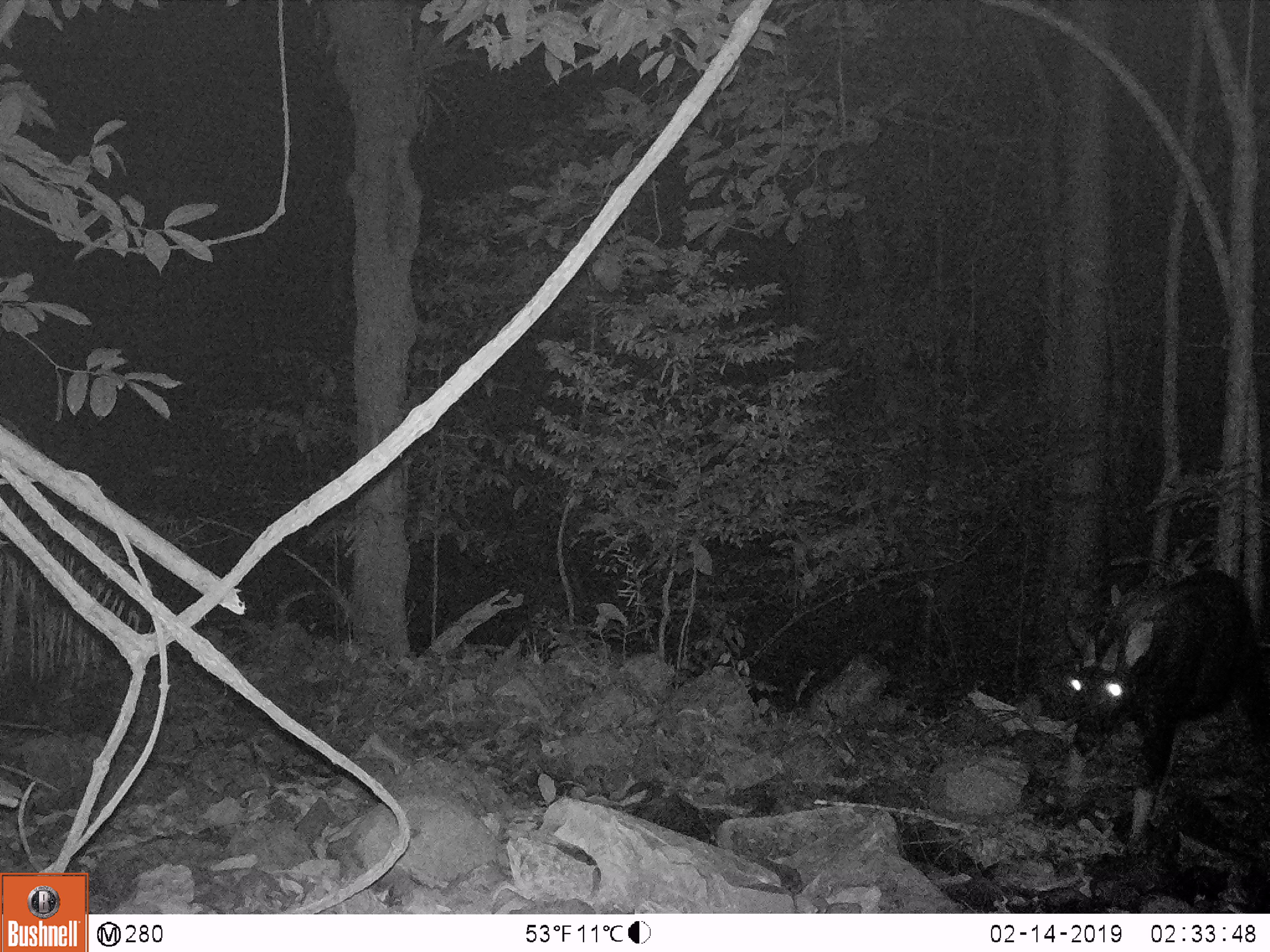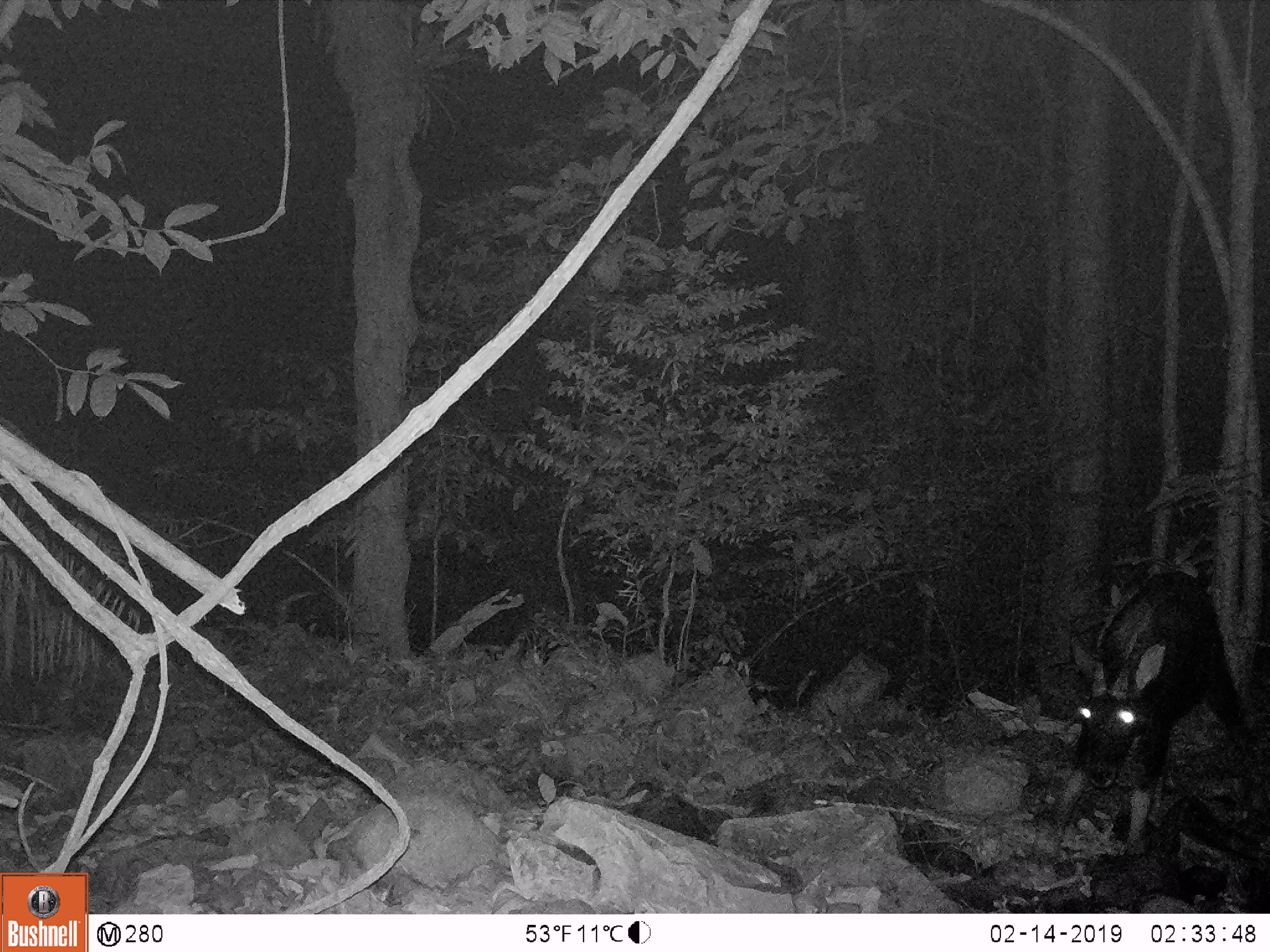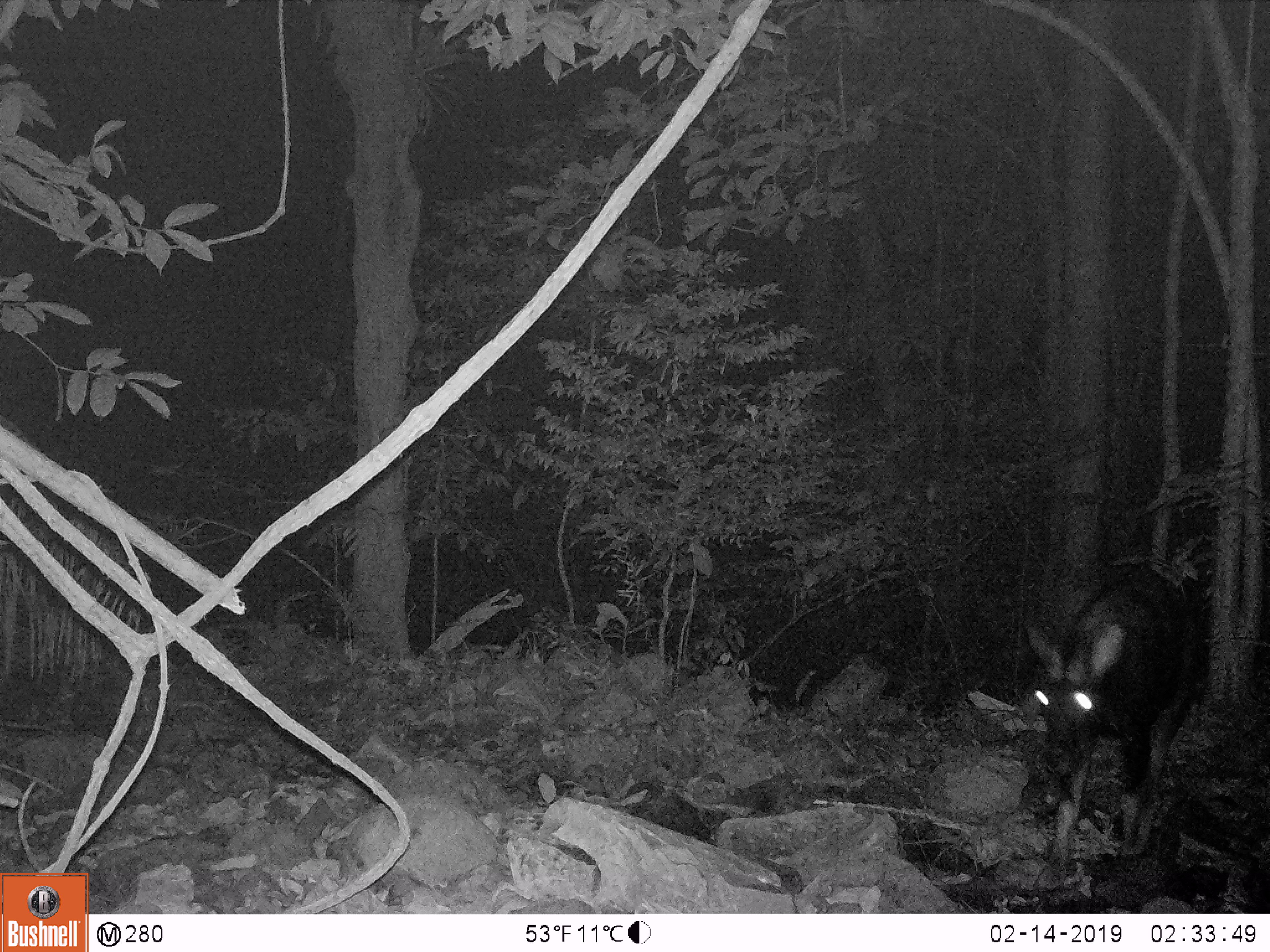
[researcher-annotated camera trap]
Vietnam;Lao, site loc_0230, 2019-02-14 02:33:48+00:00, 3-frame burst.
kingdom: Animalia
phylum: Chordata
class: Mammalia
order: Artiodactyla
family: Bovidae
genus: Capricornis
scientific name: Capricornis sumatraensis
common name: chinese serow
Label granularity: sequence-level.